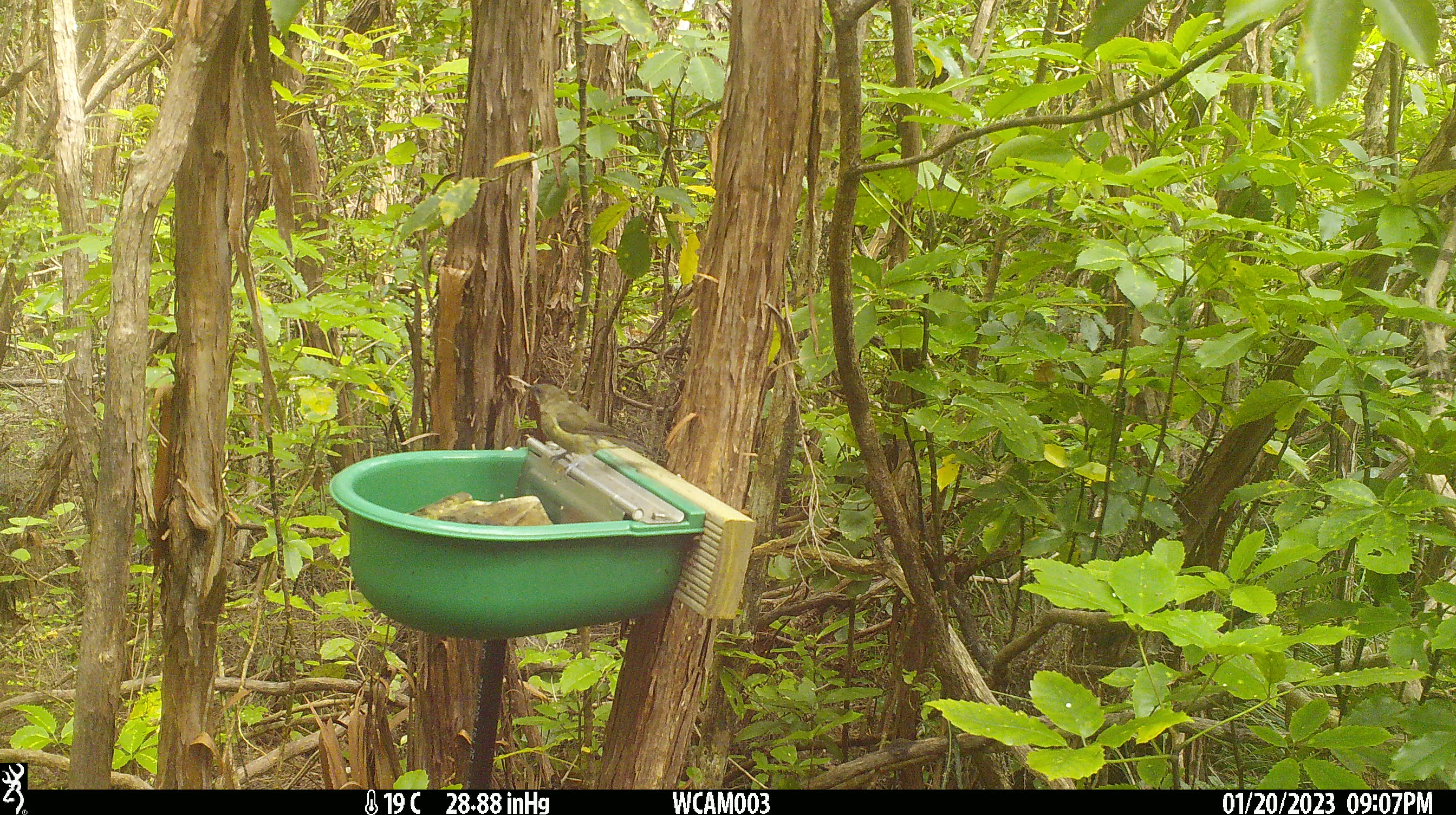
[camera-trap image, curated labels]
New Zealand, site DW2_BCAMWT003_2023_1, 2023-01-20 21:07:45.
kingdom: Animalia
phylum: Chordata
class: Aves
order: Passeriformes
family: Meliphagidae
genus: Anthornis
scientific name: Anthornis melanura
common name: new zealand bellbird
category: bellbird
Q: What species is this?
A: Bellbird (new zealand bellbird) (Anthornis melanura).